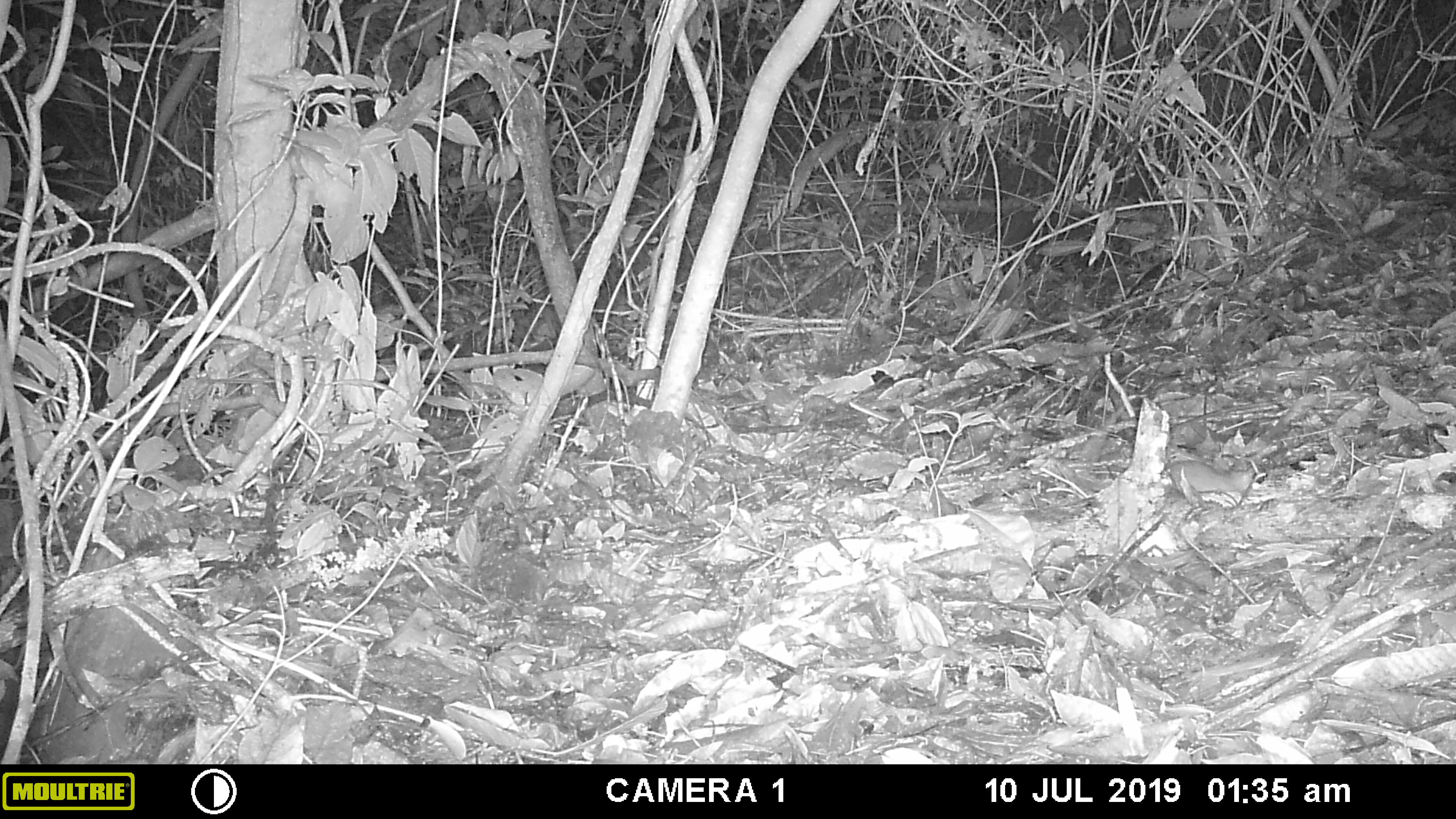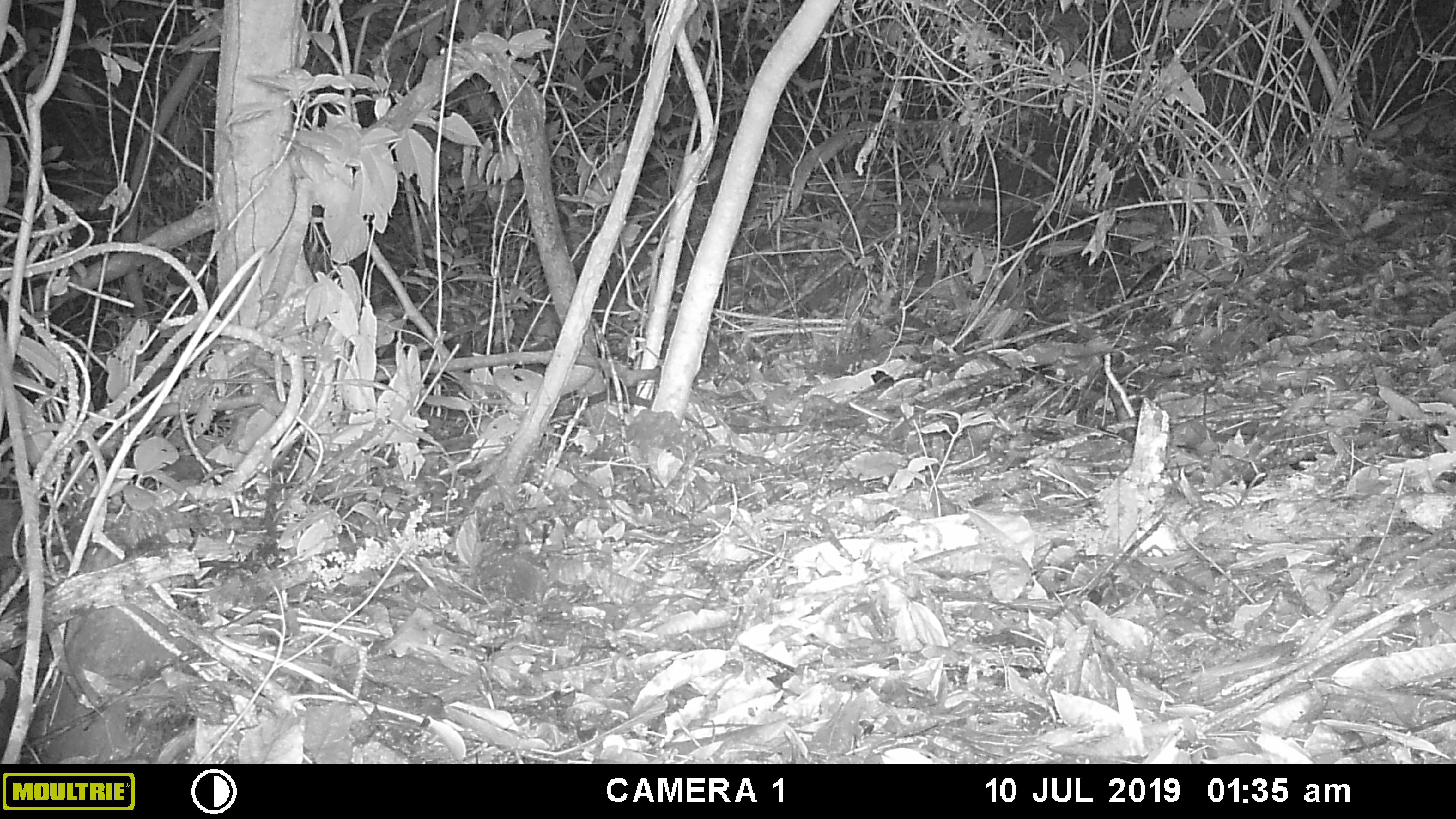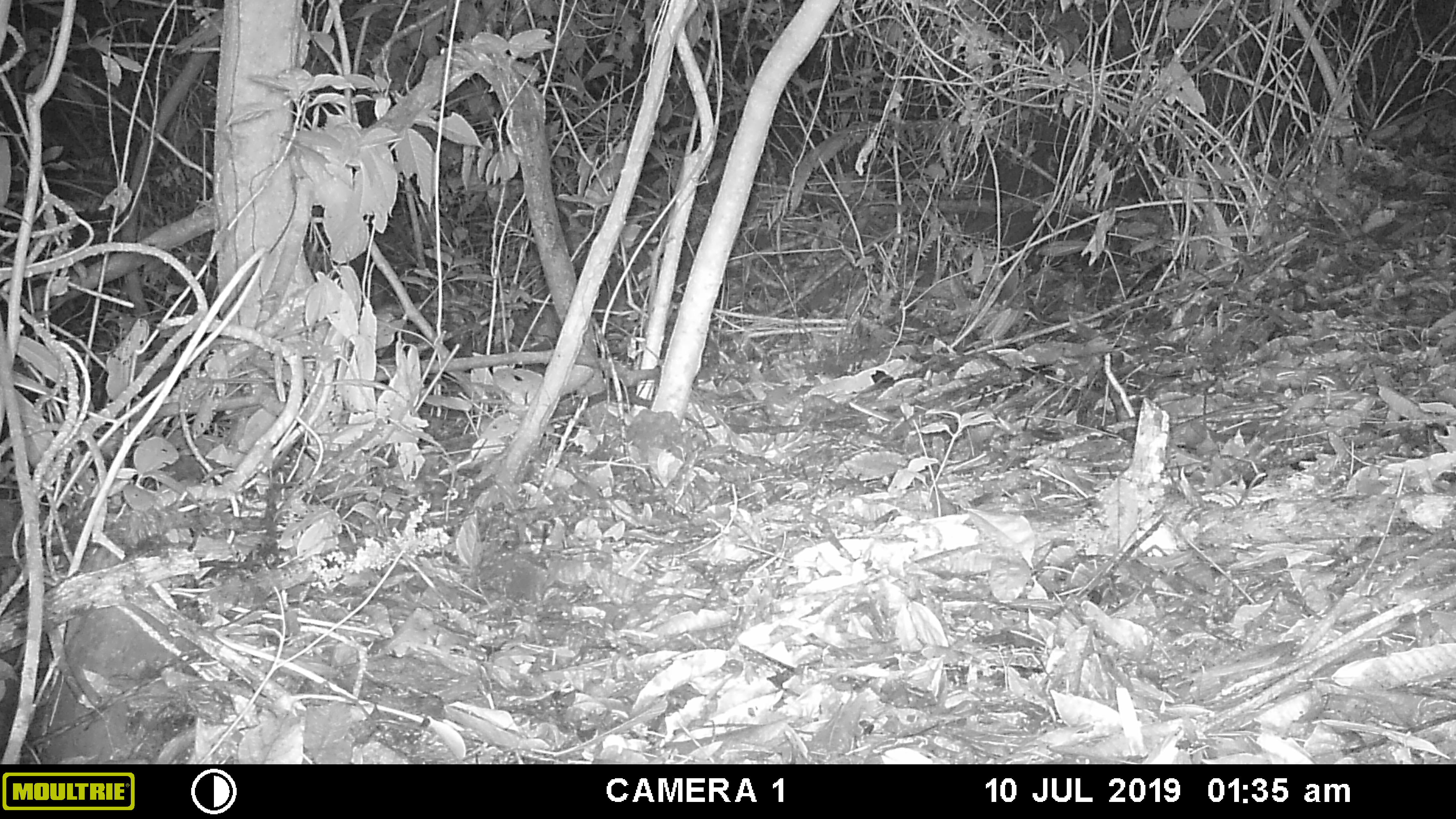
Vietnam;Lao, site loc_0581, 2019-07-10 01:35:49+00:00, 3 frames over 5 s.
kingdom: Animalia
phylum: Chordata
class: Mammalia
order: Rodentia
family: Muridae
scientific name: Muridae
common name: old-world mice and rats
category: unidentified murid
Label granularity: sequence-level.